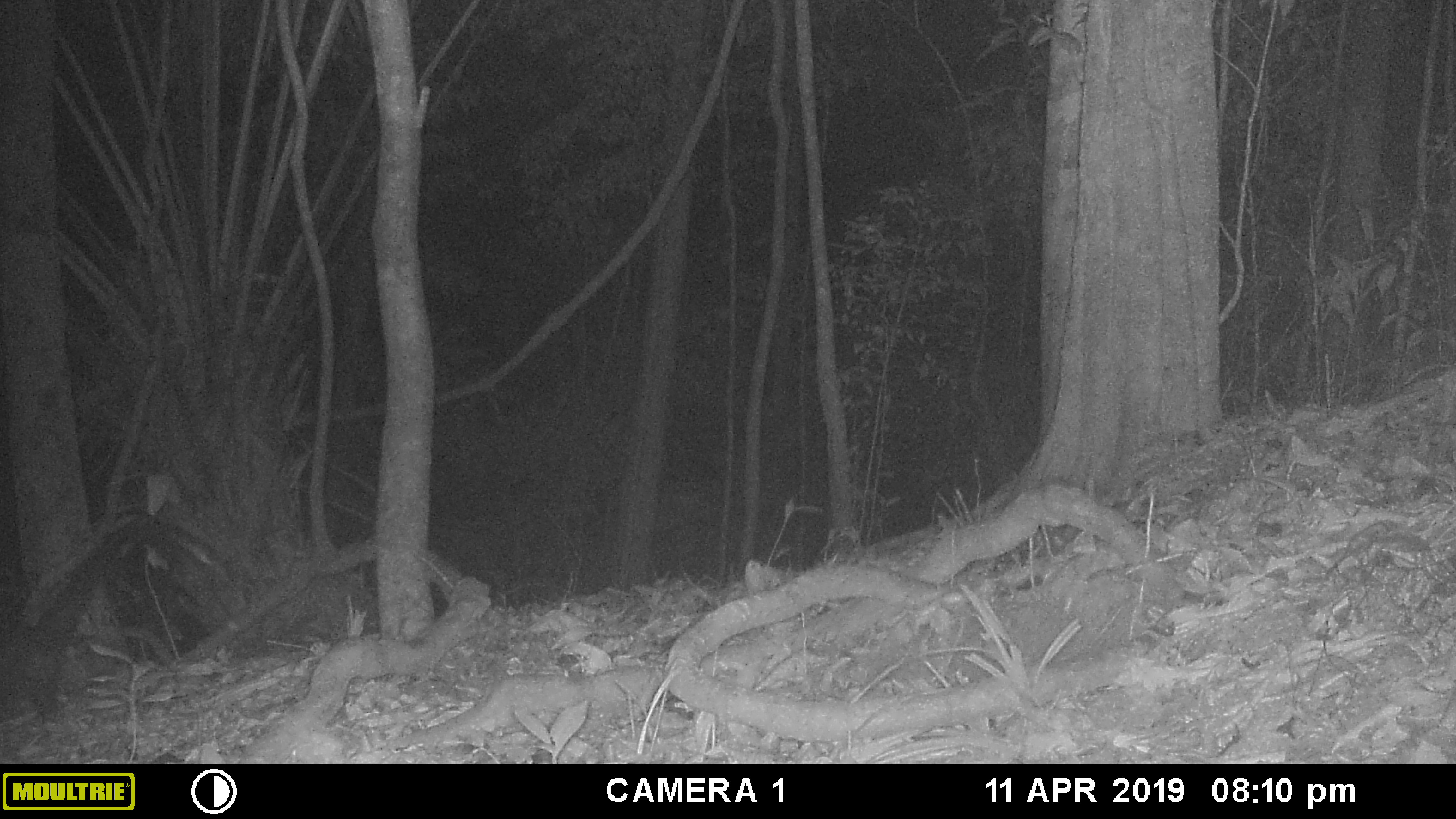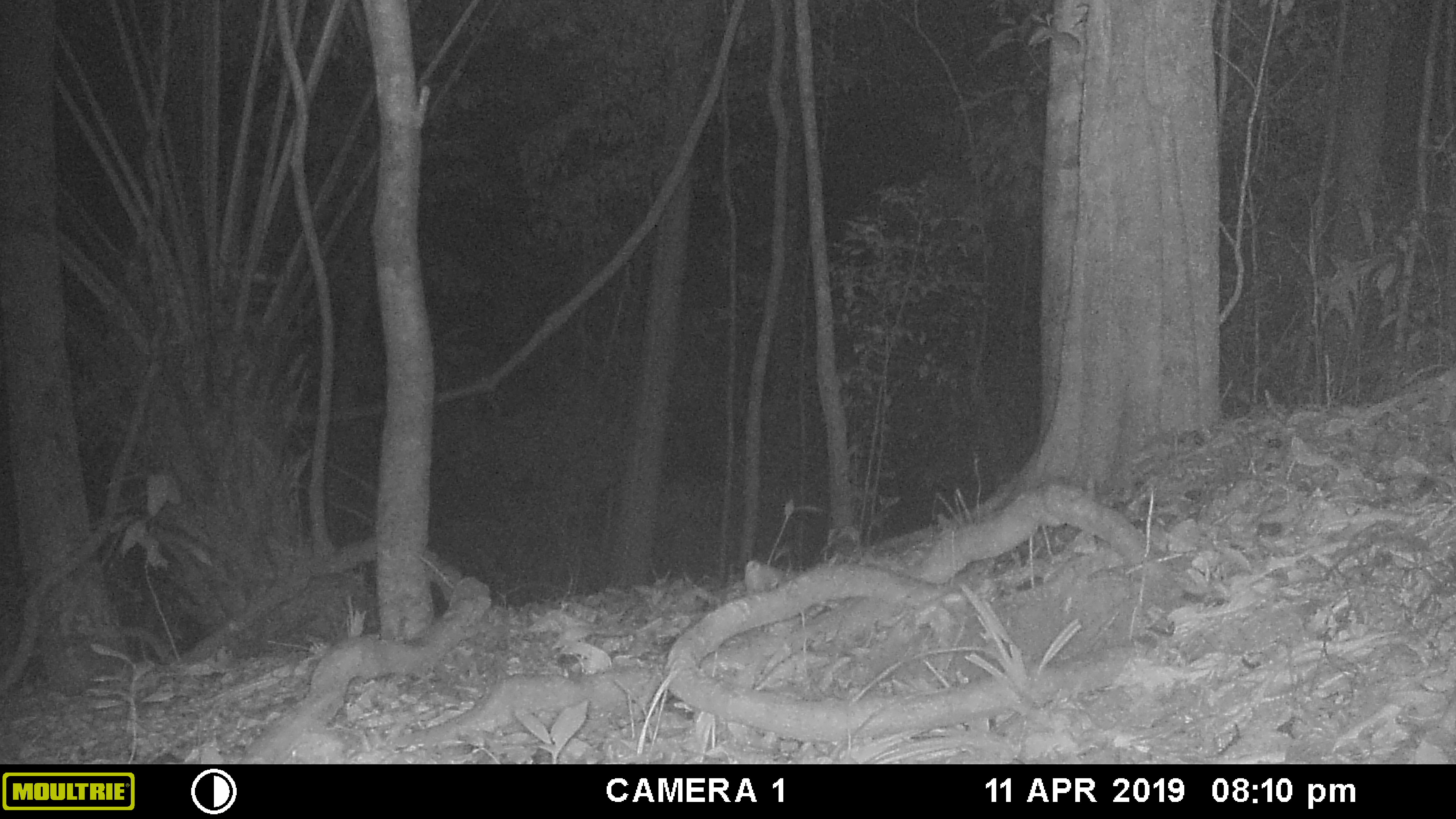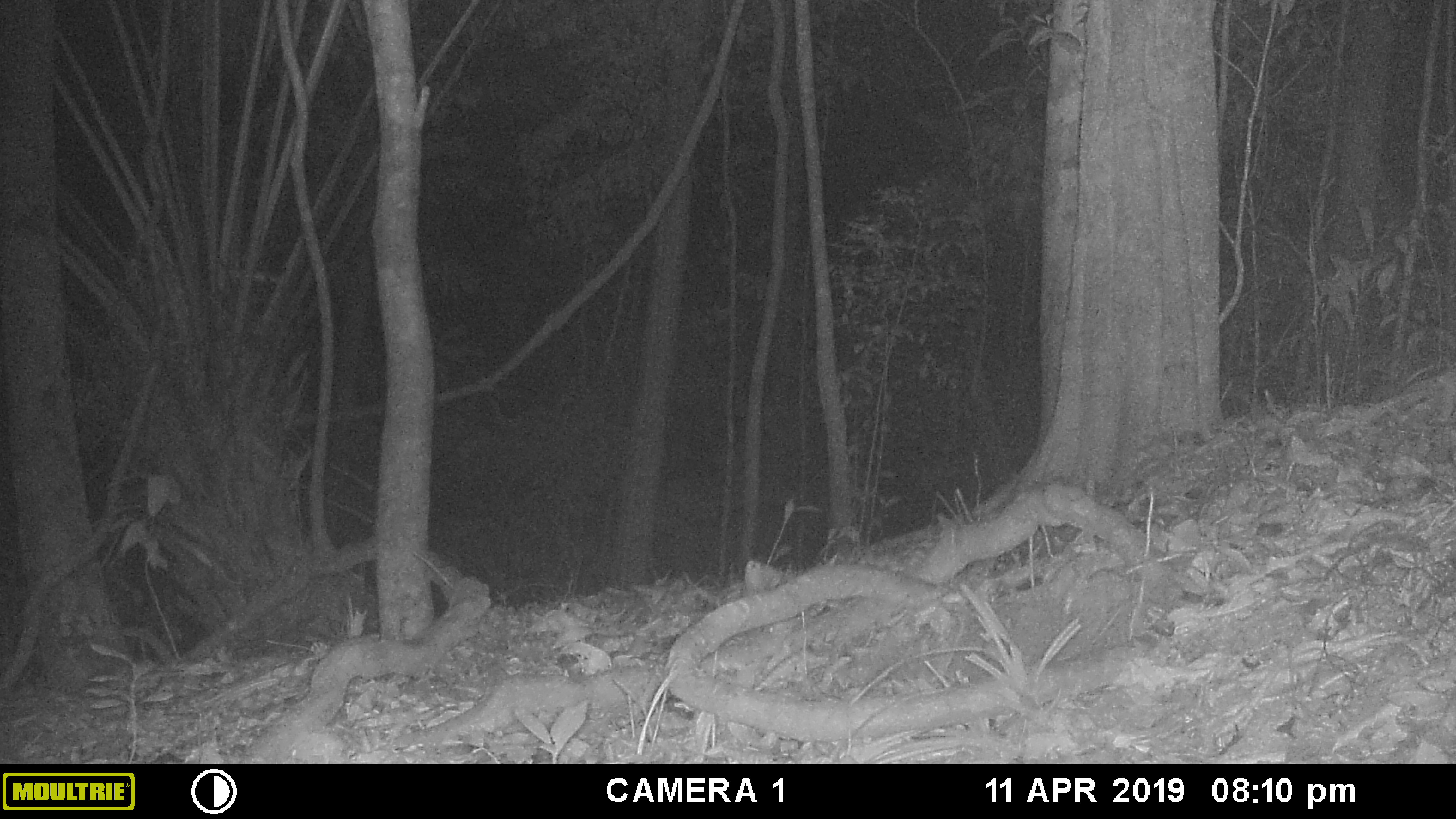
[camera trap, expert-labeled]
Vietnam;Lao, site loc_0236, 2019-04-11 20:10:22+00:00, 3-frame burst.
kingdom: Animalia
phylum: Chordata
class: Mammalia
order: Carnivora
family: Viverridae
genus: Paradoxurus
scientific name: Paradoxurus hermaphroditus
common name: common palm civet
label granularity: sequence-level